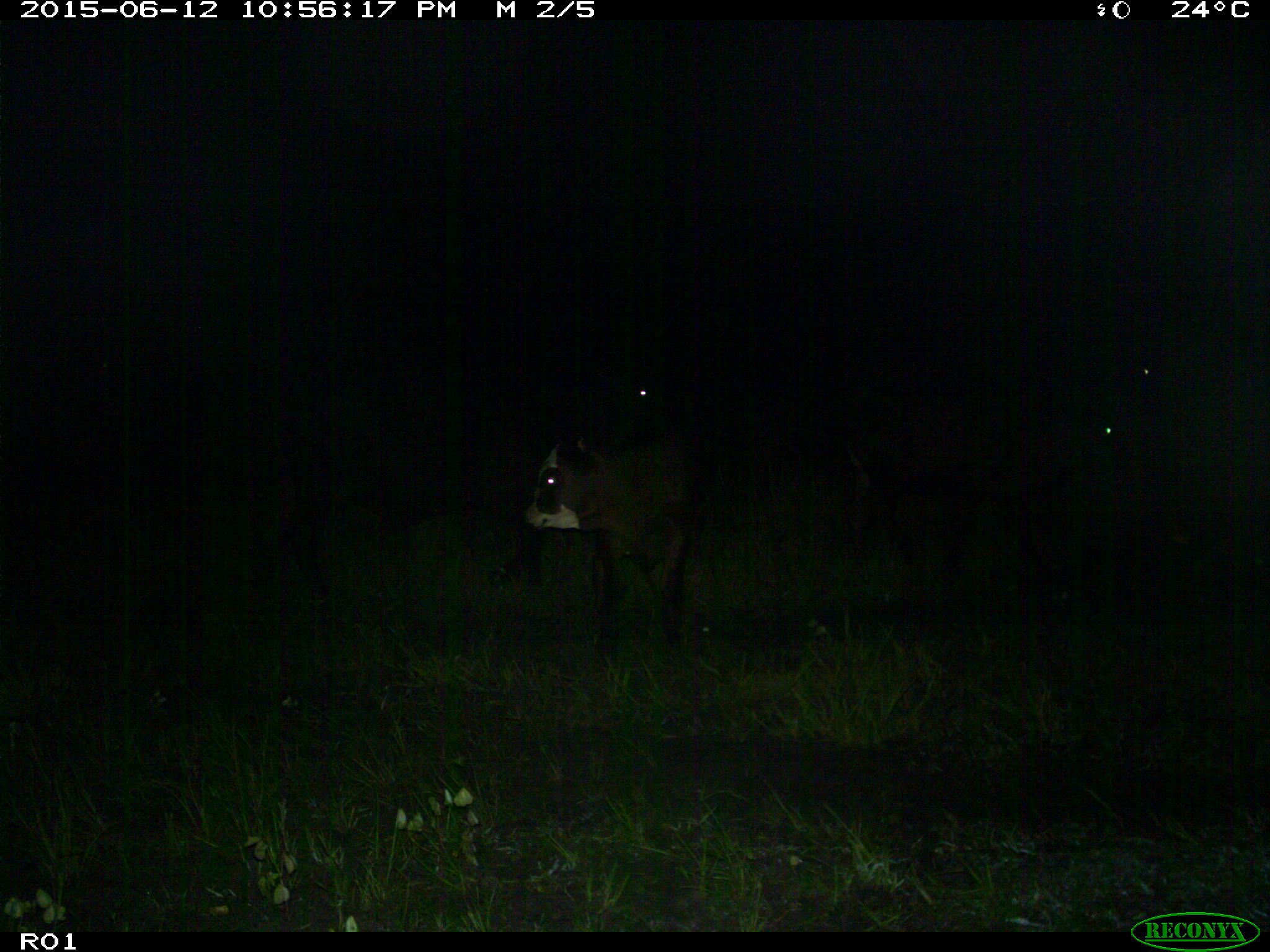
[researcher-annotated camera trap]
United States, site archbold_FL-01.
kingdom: Animalia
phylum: Chordata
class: Mammalia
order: Artiodactyla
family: Bovidae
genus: Bos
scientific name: Bos taurus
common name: domestic cow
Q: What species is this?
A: Bos taurus (domestic cow).